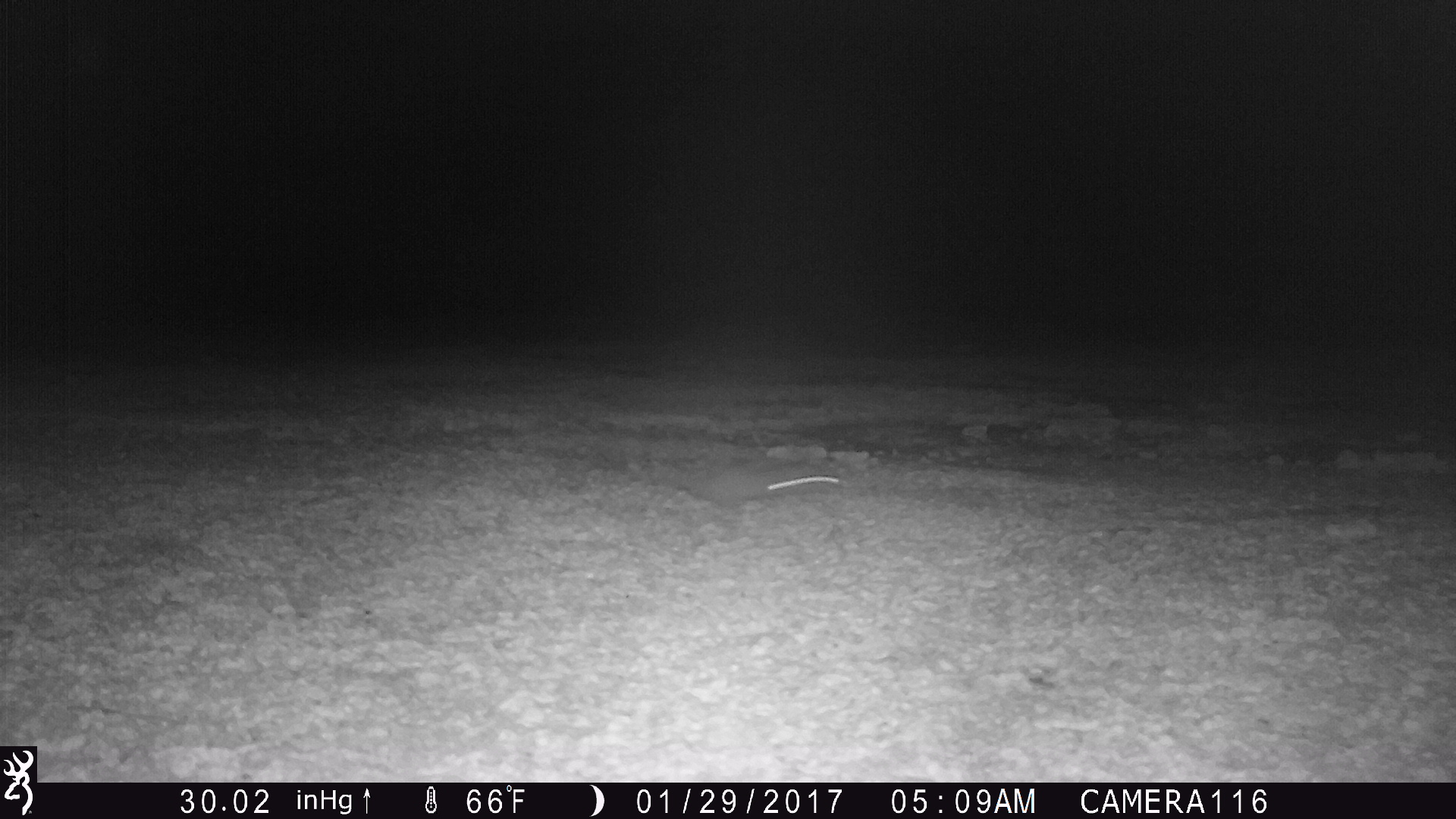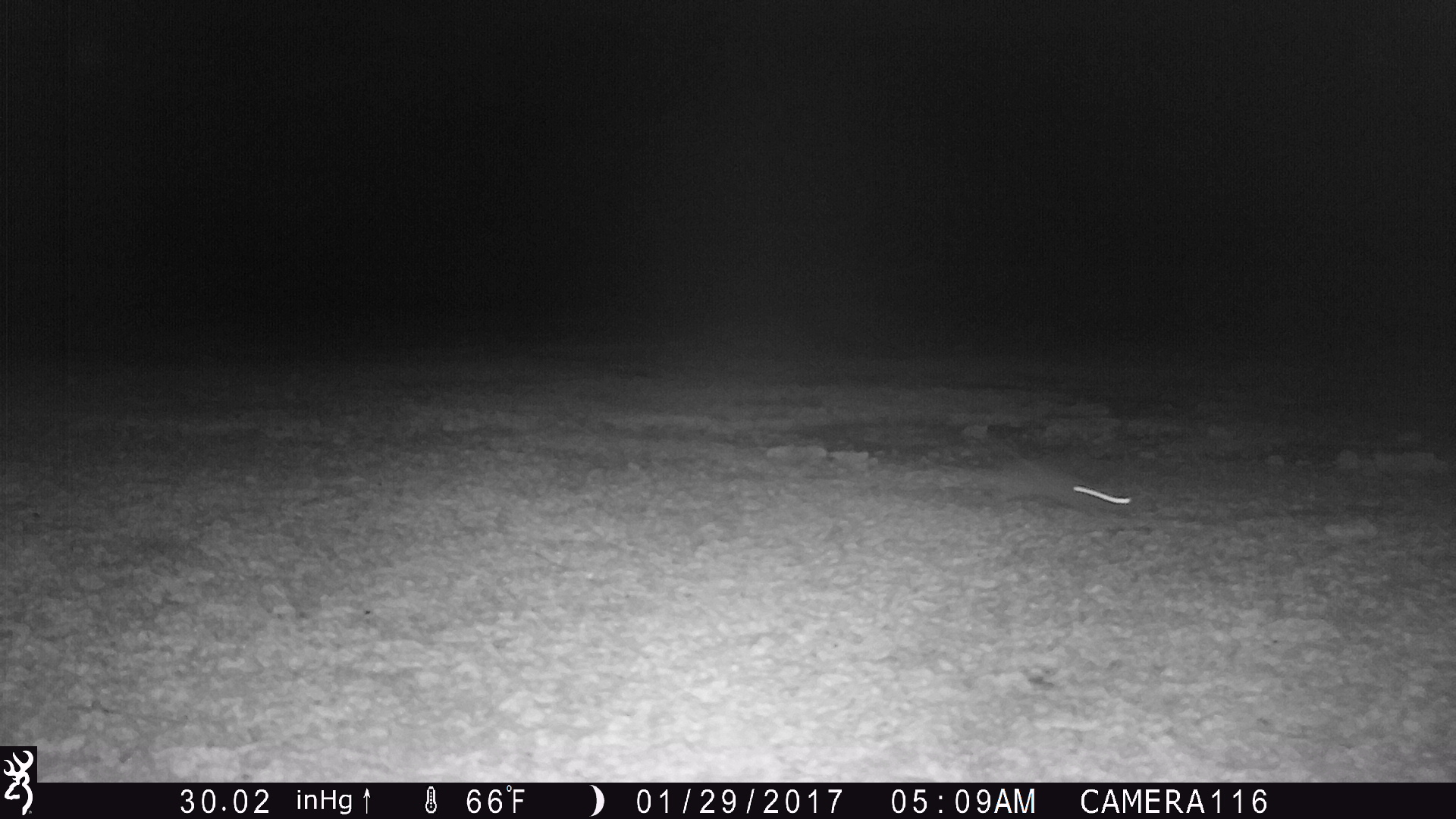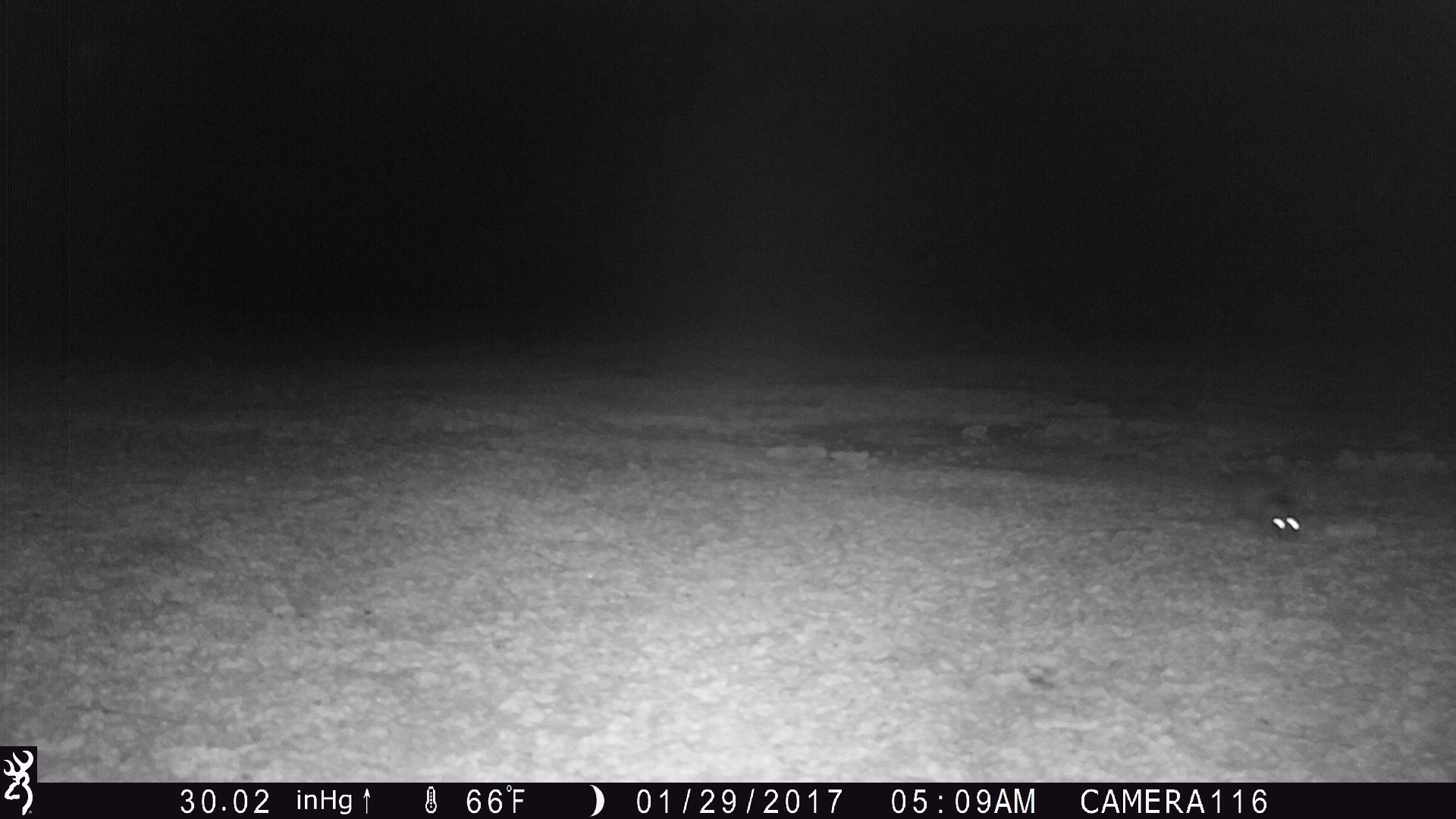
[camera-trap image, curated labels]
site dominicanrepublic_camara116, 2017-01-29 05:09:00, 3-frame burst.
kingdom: Animalia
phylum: Chordata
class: Mammalia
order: Rodentia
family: Muridae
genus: Rattus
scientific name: Rattus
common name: rat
Rat (Rattus).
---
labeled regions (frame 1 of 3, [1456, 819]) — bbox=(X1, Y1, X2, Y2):
rat: bbox=(658, 459, 850, 512)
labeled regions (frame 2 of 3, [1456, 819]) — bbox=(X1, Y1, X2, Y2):
rat: bbox=(979, 455, 1138, 520)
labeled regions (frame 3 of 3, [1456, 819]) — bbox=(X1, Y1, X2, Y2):
rat: bbox=(1211, 459, 1306, 539)